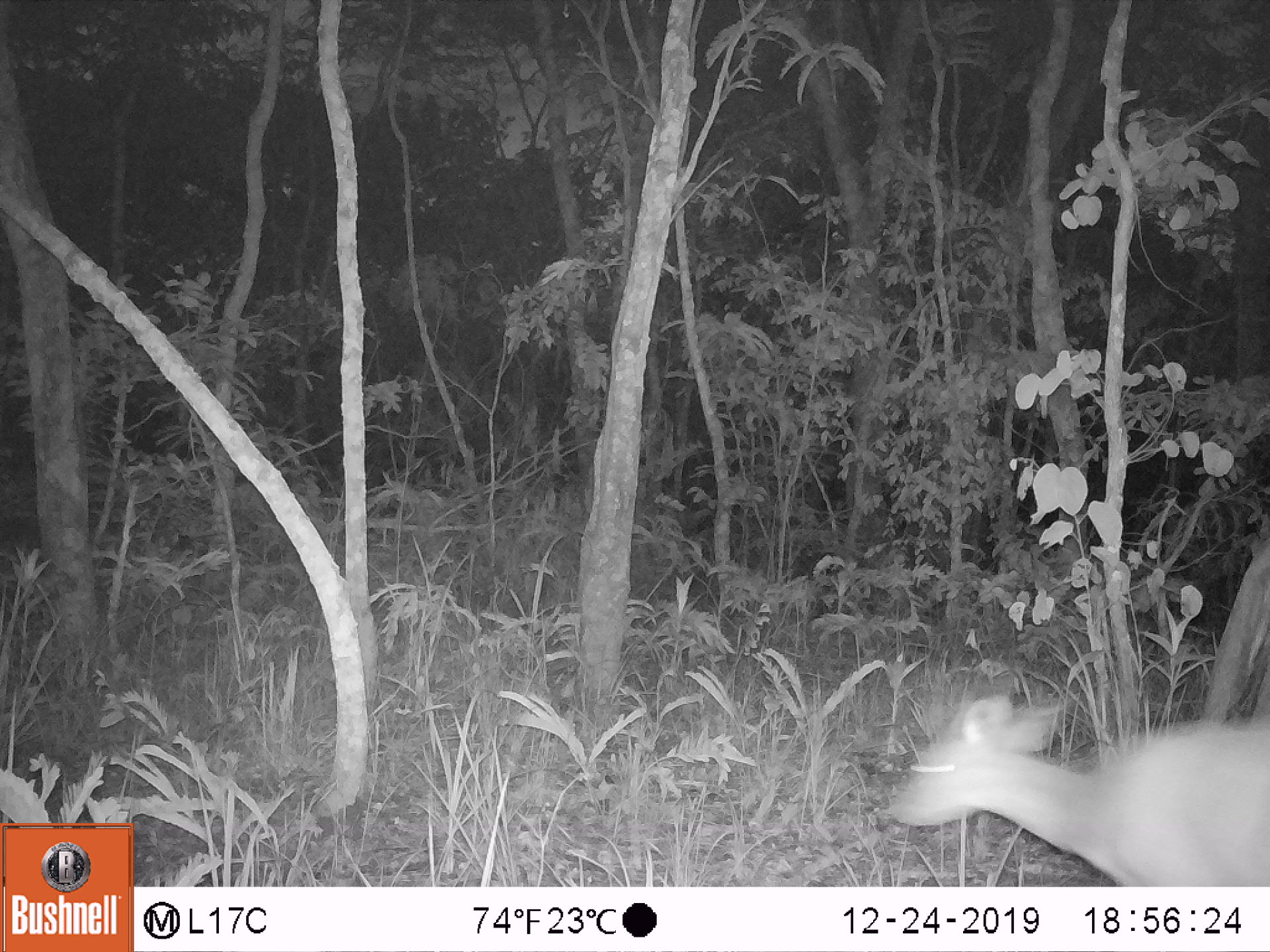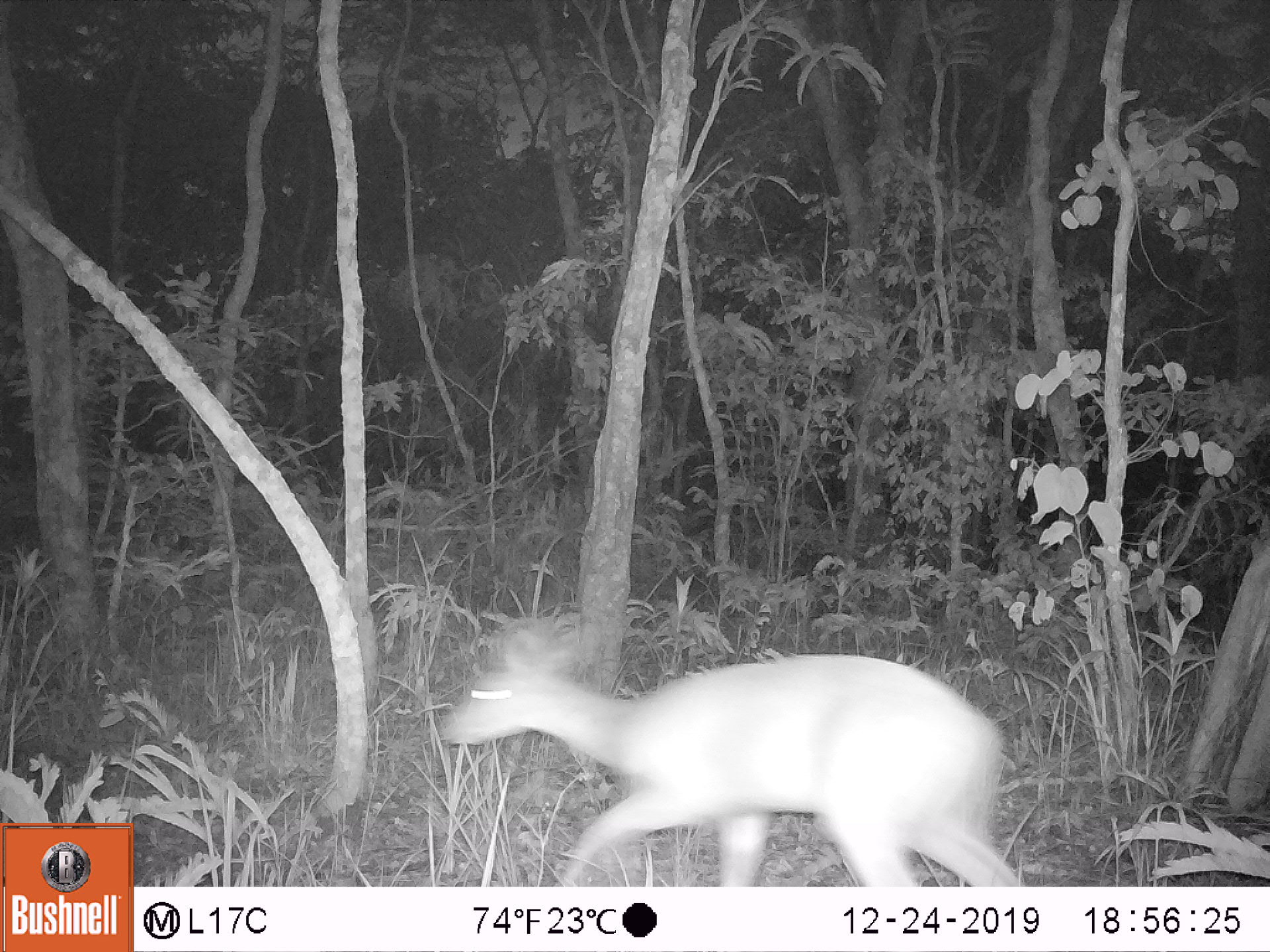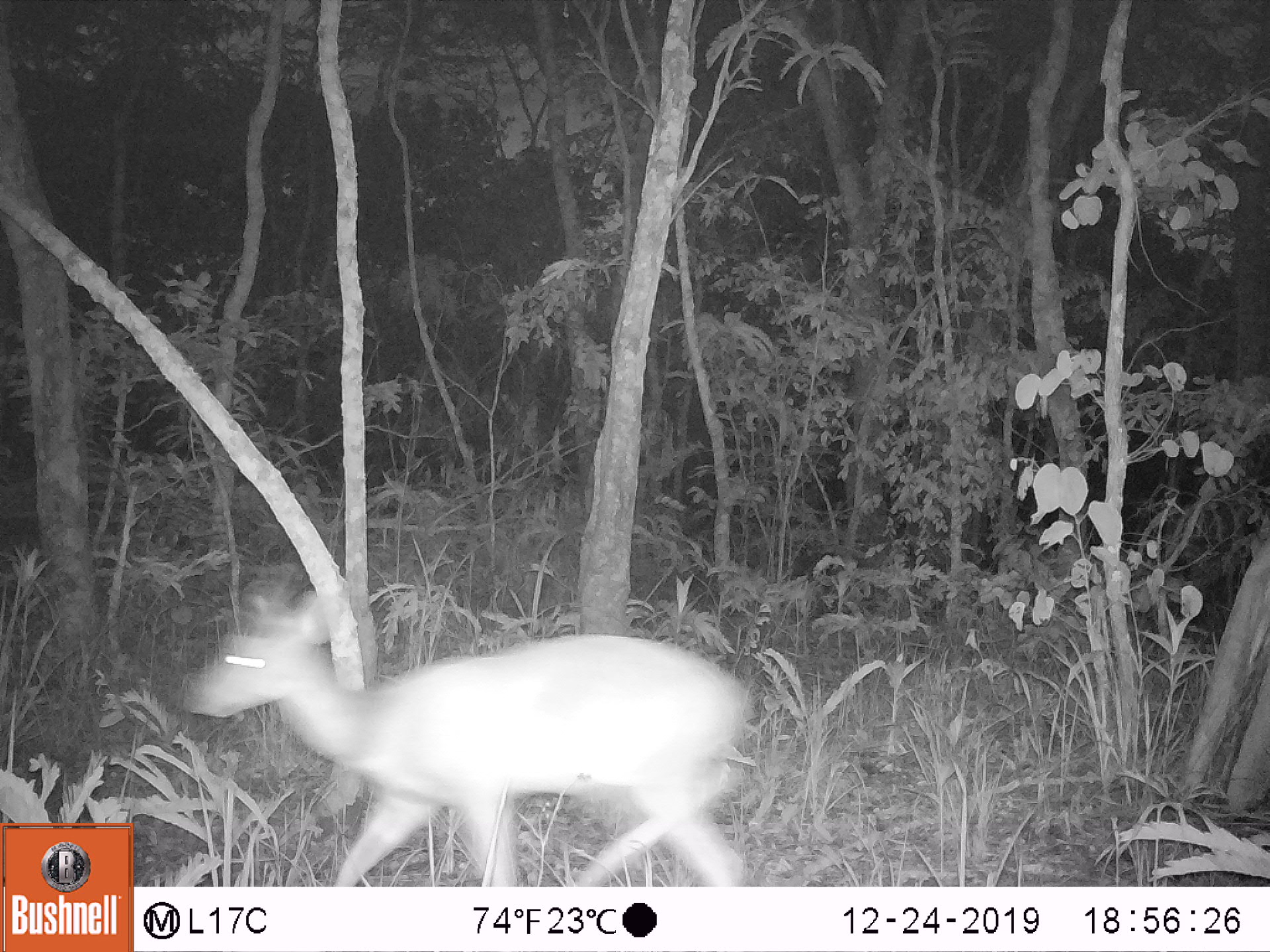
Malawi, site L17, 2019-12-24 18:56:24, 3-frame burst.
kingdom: Animalia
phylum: Chordata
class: Mammalia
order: Artiodactyla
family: Bovidae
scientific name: Antilopinae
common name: small antelope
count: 1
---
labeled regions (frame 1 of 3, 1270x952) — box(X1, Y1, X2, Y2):
small antelope: box(887, 688, 1265, 880)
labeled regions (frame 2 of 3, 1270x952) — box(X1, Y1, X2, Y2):
small antelope: box(433, 612, 1013, 883)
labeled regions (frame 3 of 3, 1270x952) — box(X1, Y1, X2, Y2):
small antelope: box(189, 570, 745, 880)